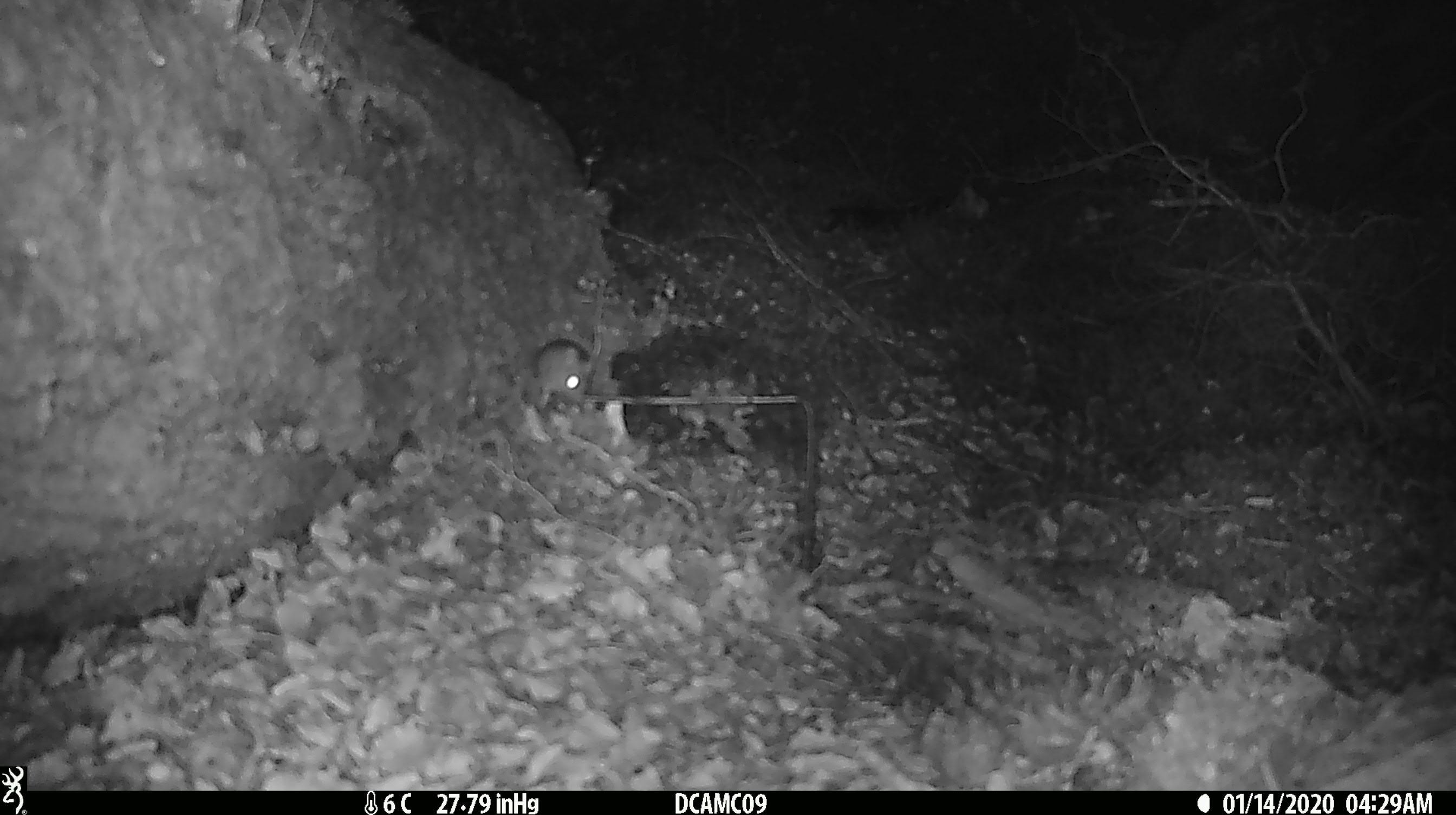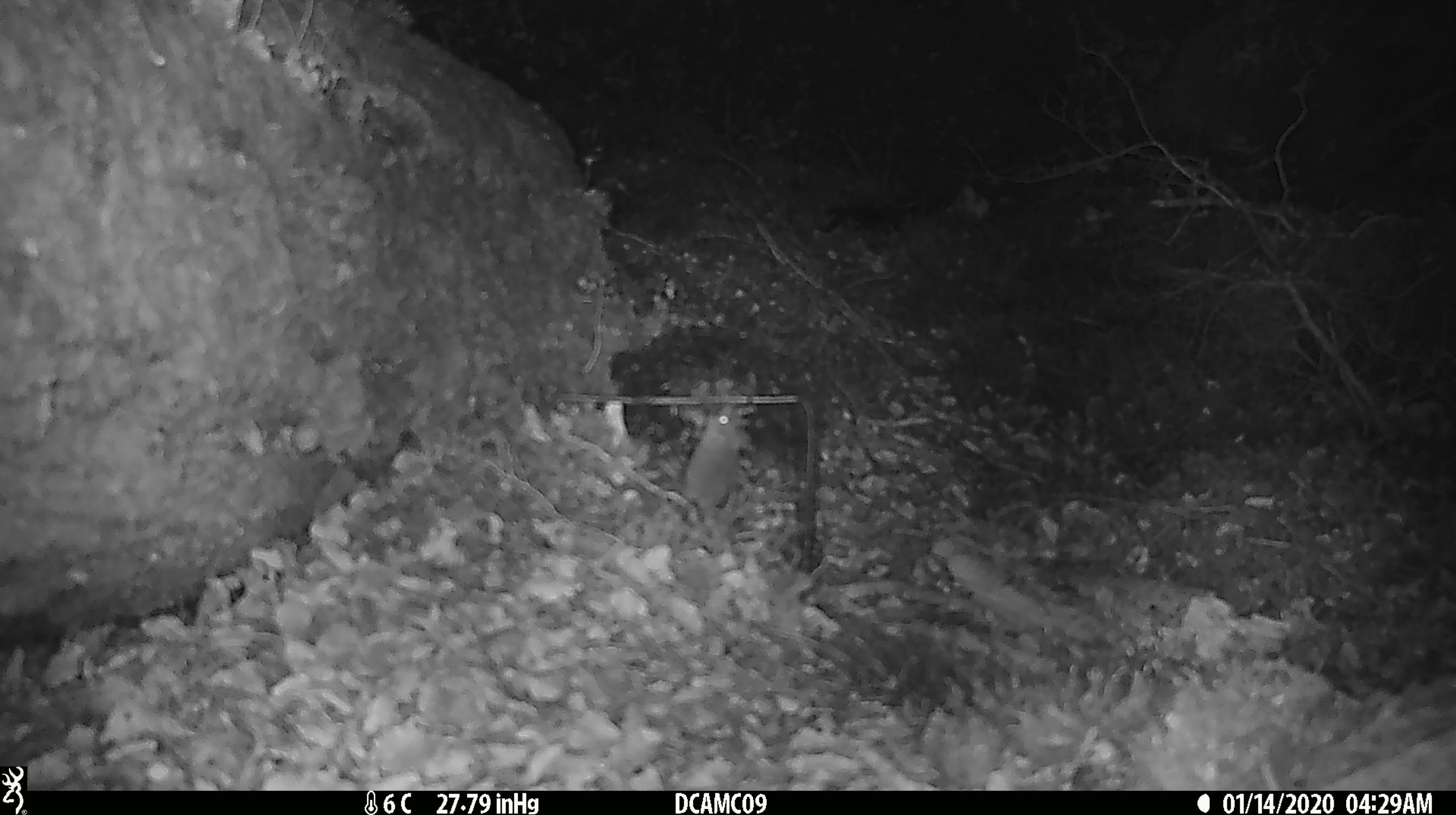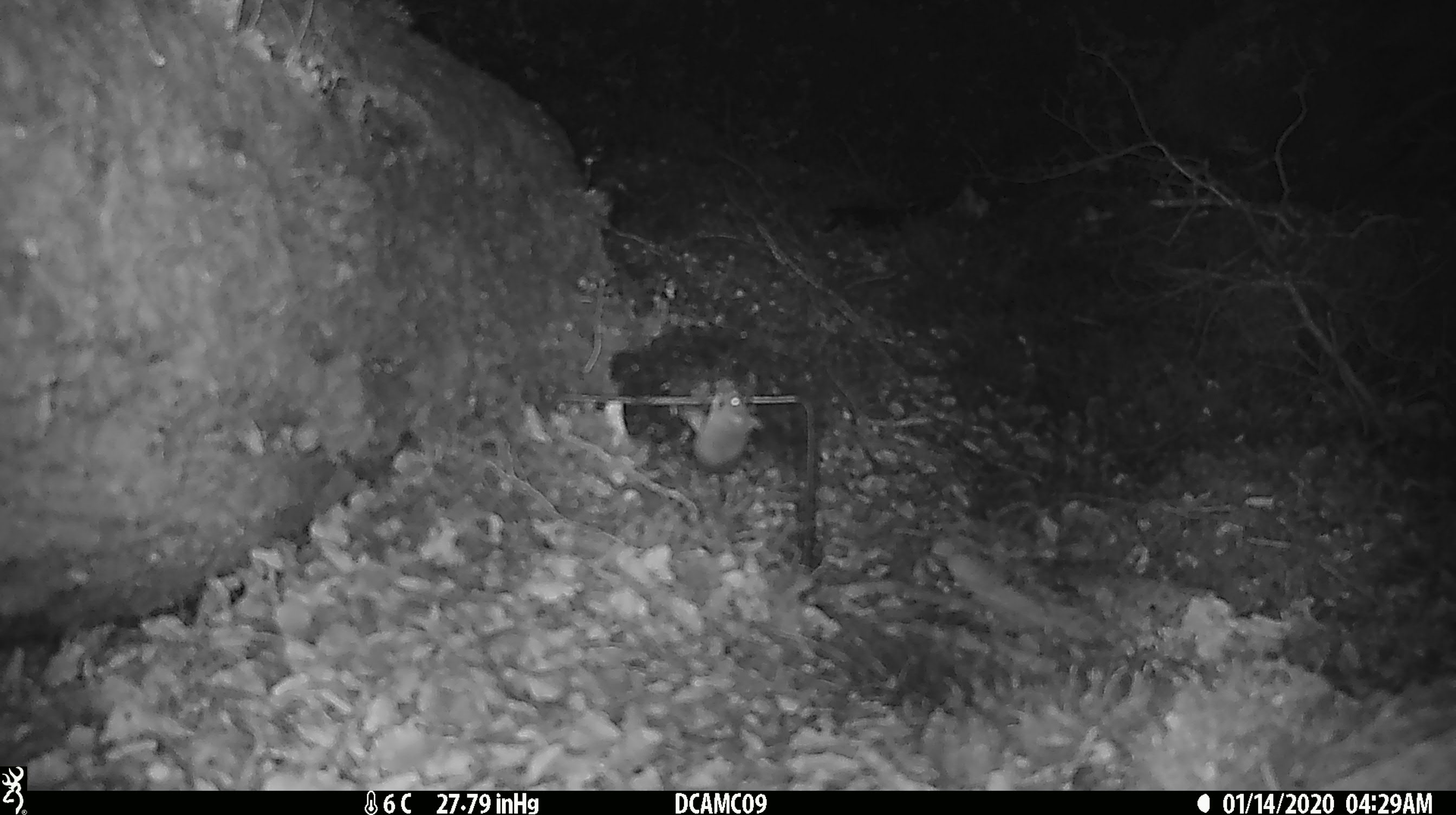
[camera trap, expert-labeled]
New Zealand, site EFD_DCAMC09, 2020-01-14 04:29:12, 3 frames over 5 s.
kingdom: Animalia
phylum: Chordata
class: Mammalia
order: Rodentia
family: Muridae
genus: Mus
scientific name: Mus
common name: mouse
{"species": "mouse (Mus)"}